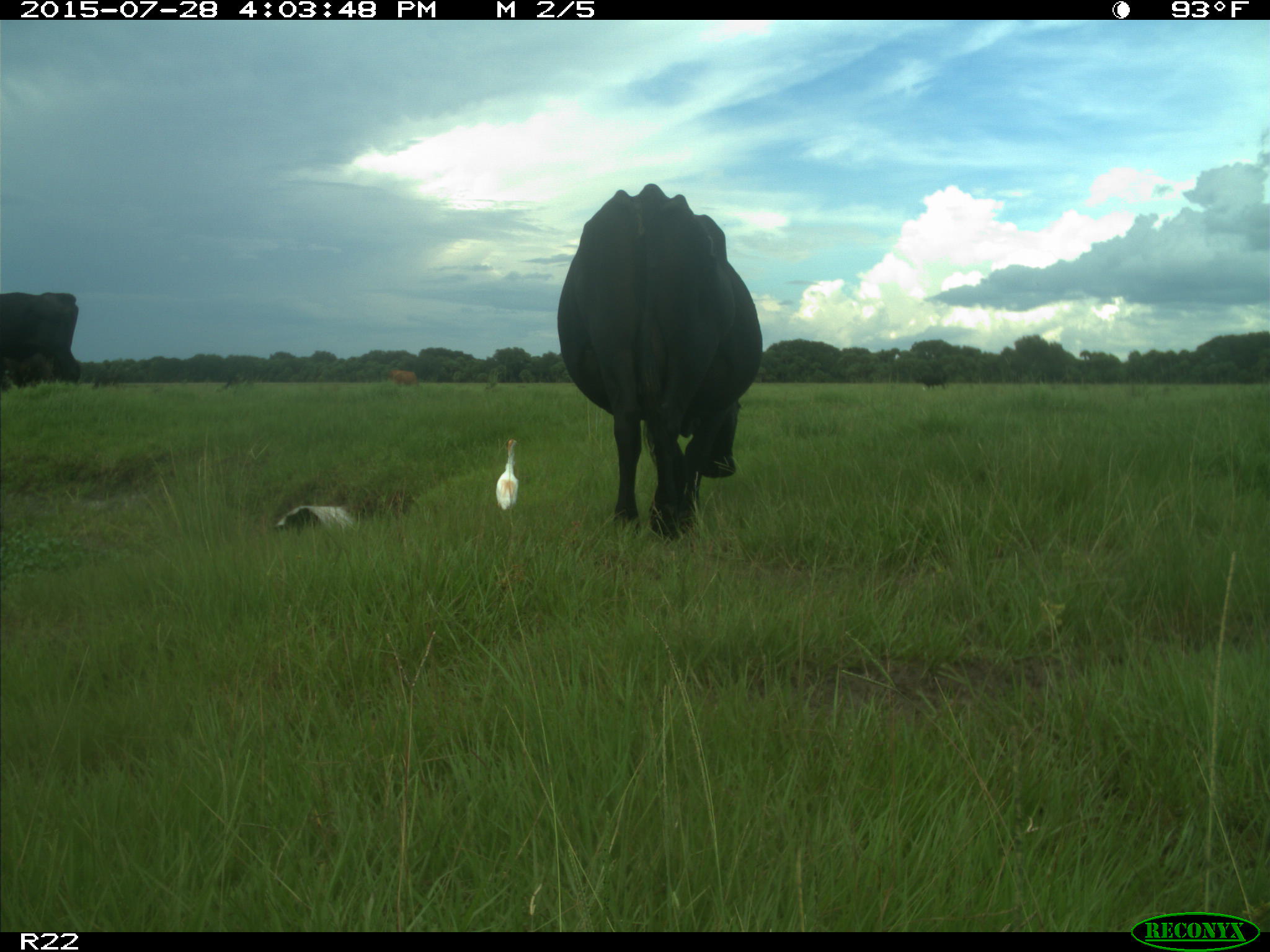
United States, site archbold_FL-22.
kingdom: Animalia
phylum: Chordata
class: Mammalia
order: Artiodactyla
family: Bovidae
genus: Bos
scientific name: Bos taurus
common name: domestic cow